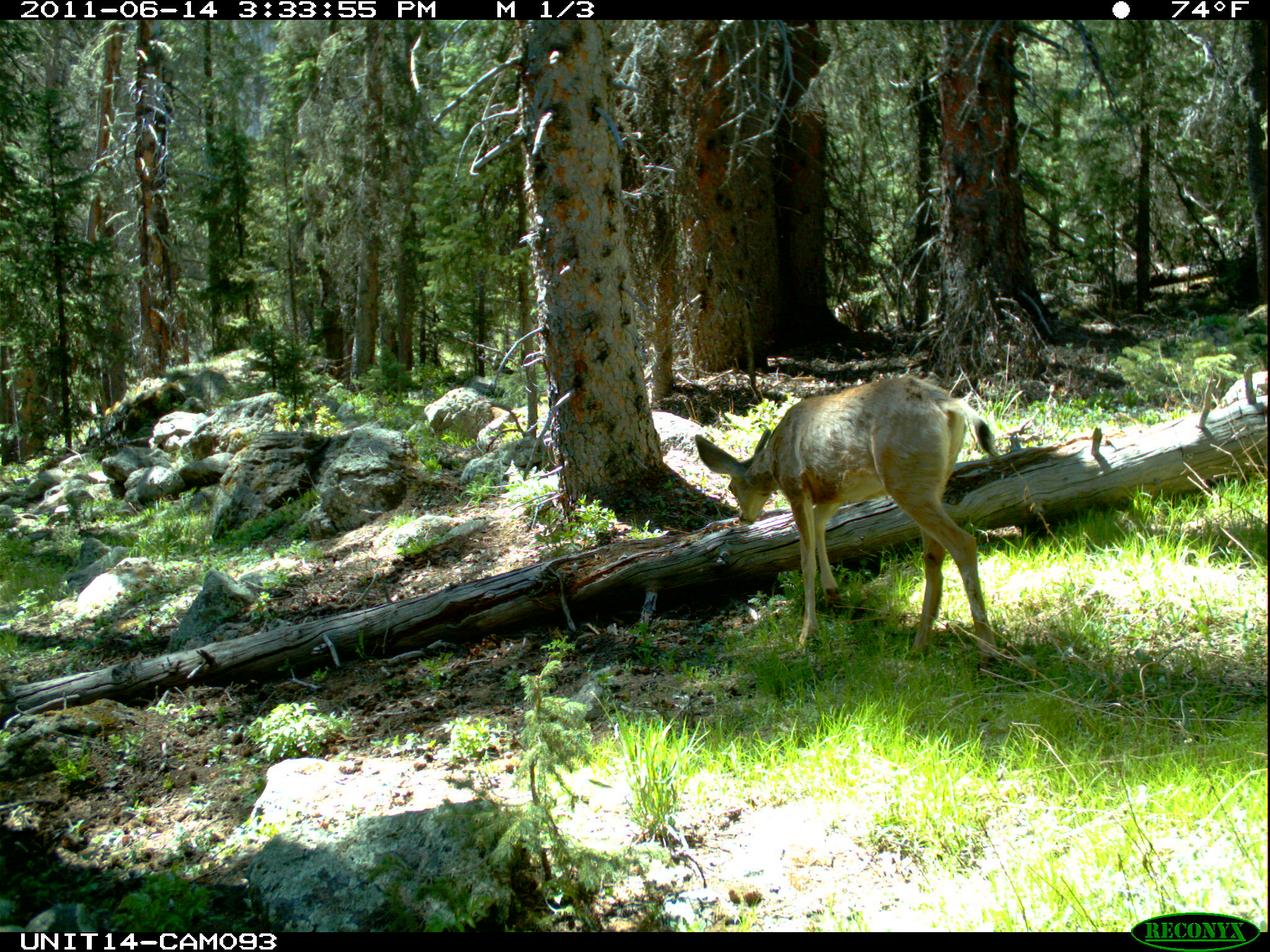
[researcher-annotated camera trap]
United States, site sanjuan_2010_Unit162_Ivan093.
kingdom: Animalia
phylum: Chordata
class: Mammalia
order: Artiodactyla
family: Cervidae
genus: Odocoileus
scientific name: Odocoileus hemionus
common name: mule deer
Odocoileus hemionus (mule deer).